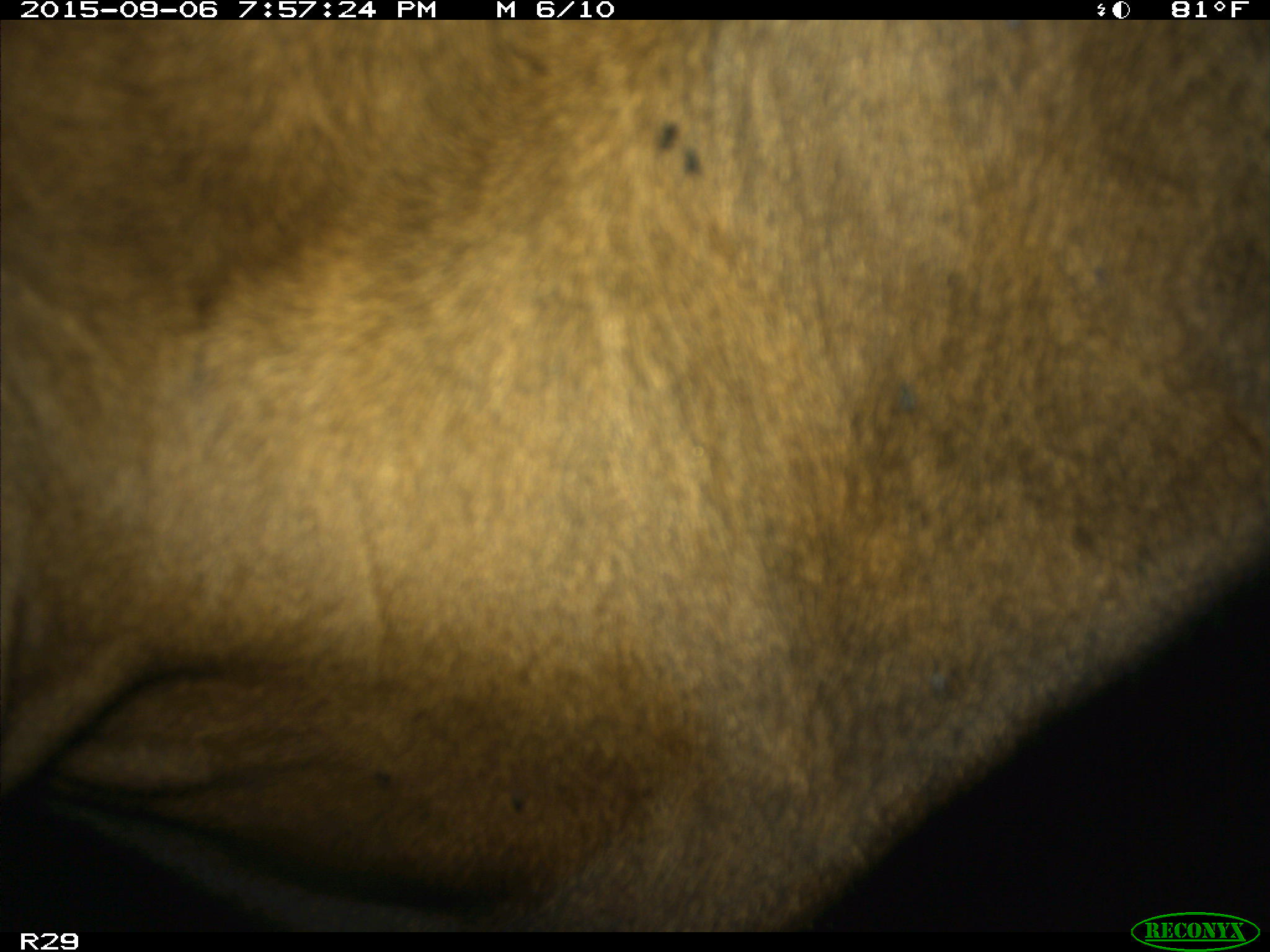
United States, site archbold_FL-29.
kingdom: Animalia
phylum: Chordata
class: Mammalia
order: Artiodactyla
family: Bovidae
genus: Bos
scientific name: Bos taurus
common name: domestic cow